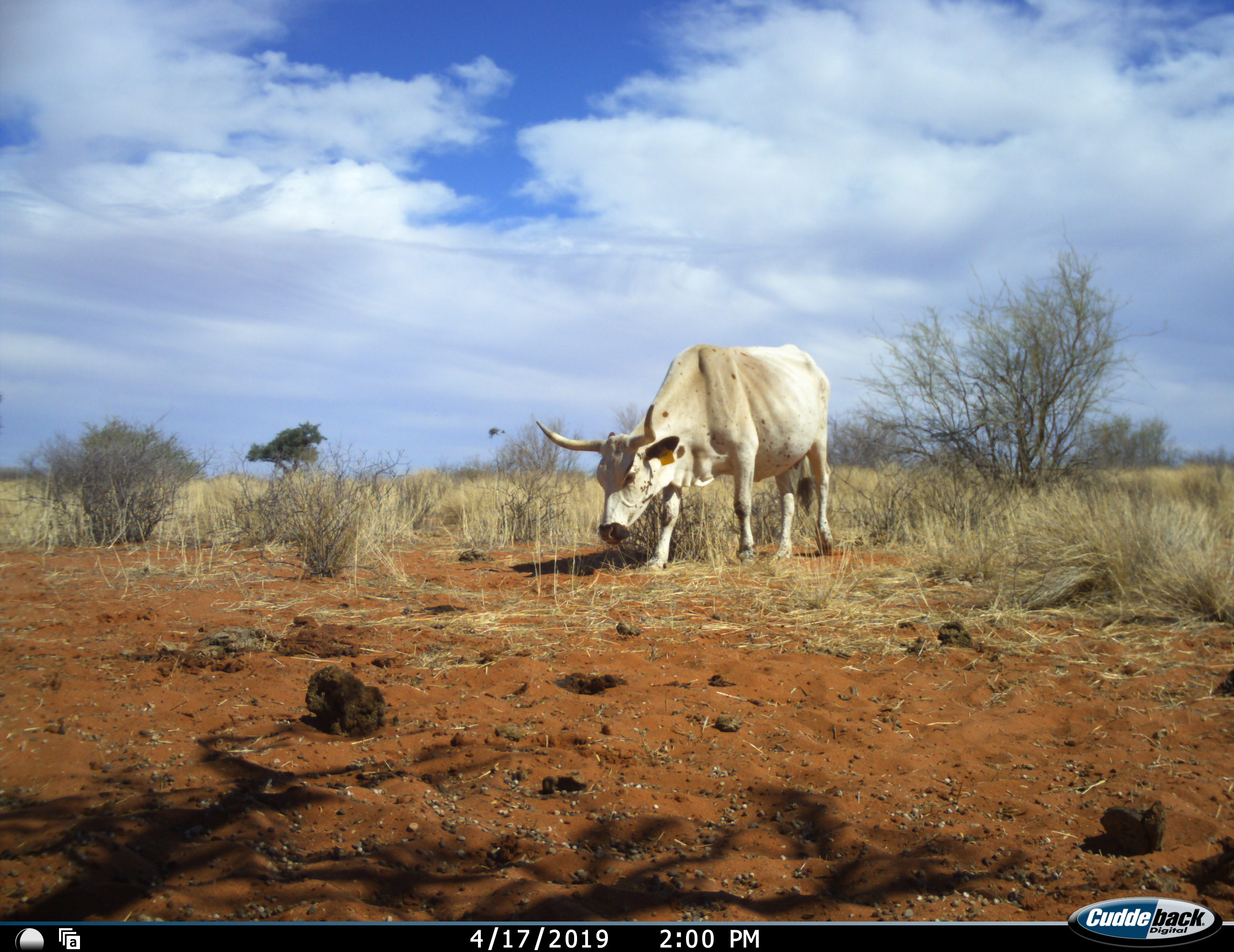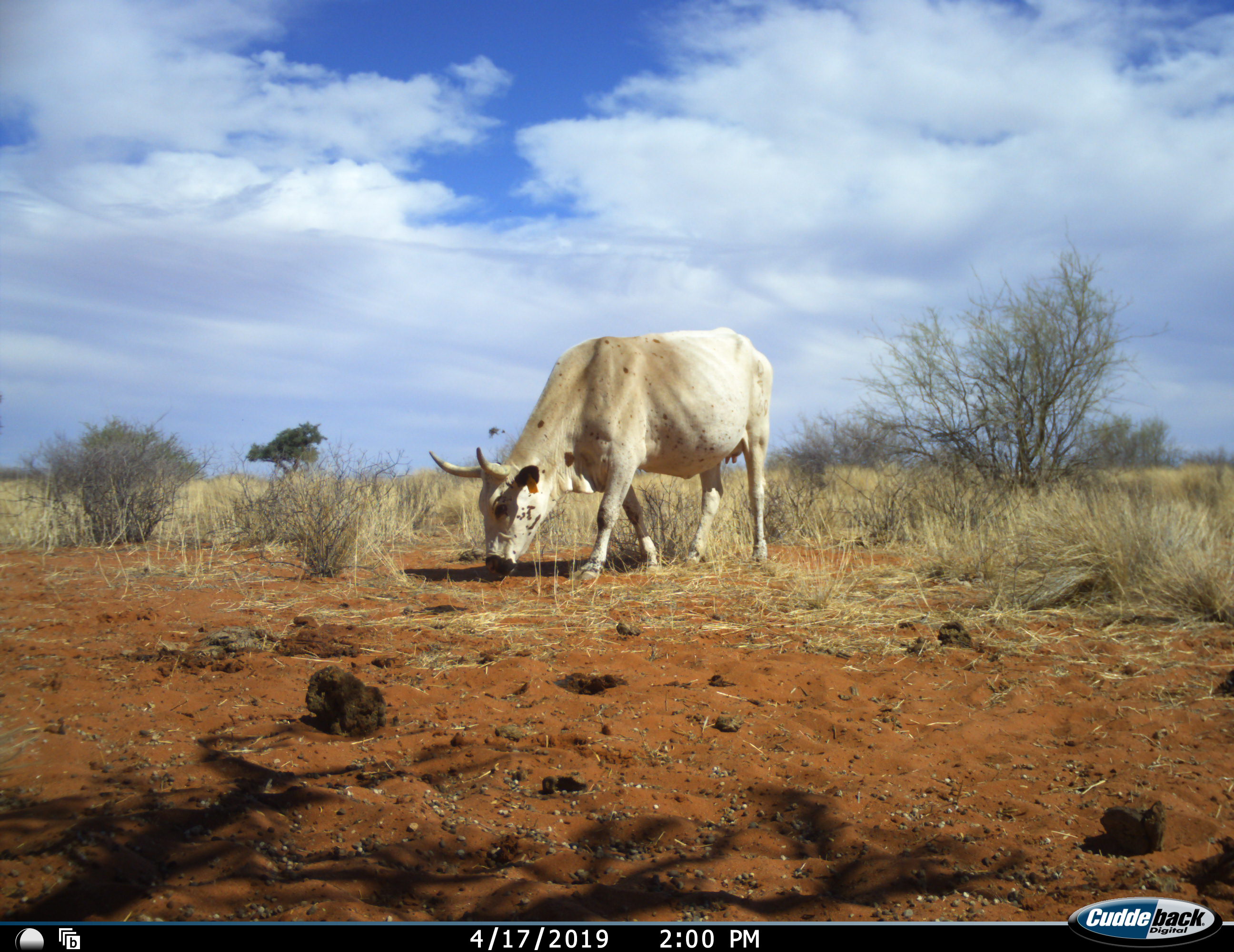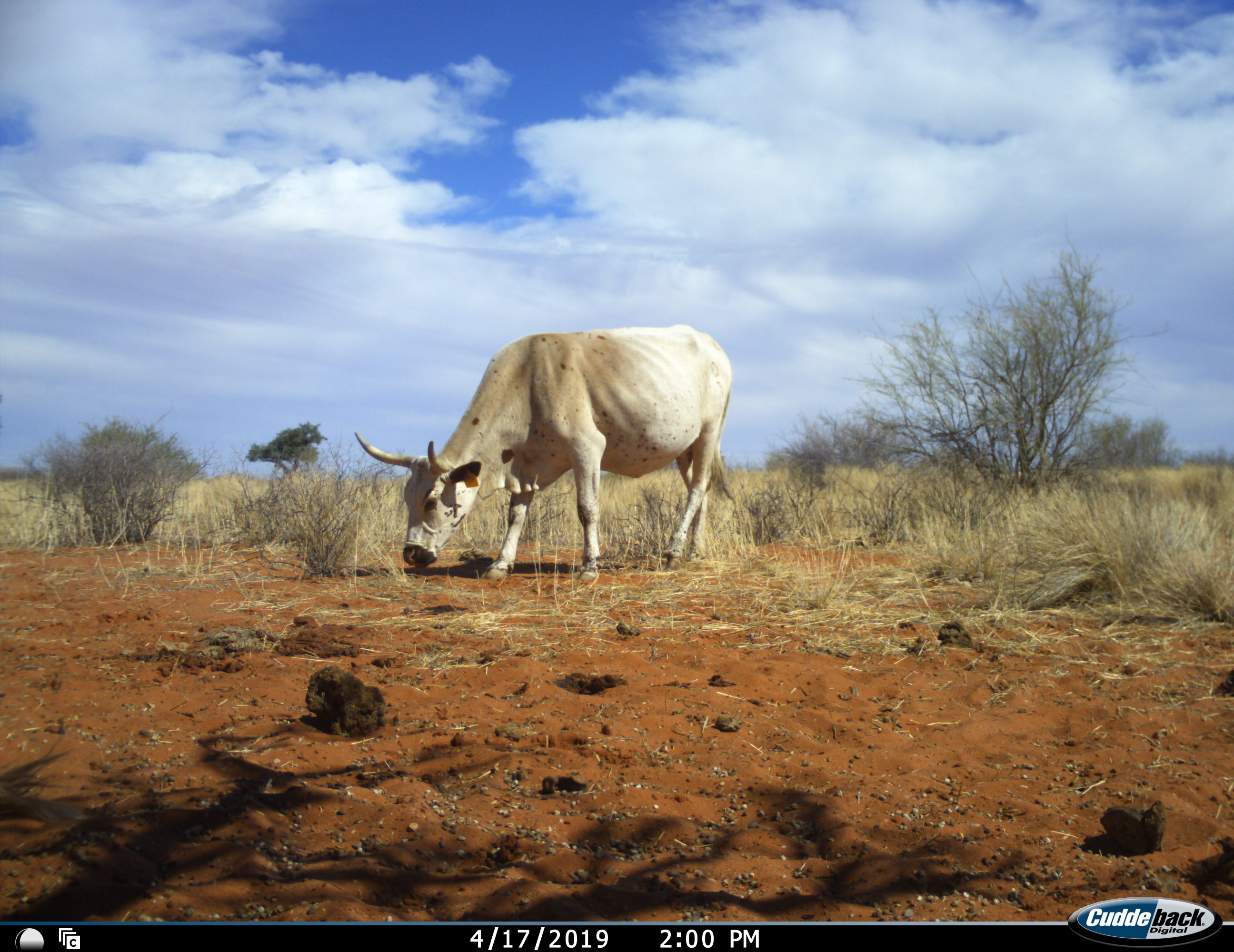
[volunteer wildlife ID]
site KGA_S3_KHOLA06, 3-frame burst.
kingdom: Animalia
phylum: Chordata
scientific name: Vertebrata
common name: domestic animal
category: domesticanimal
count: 1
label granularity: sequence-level